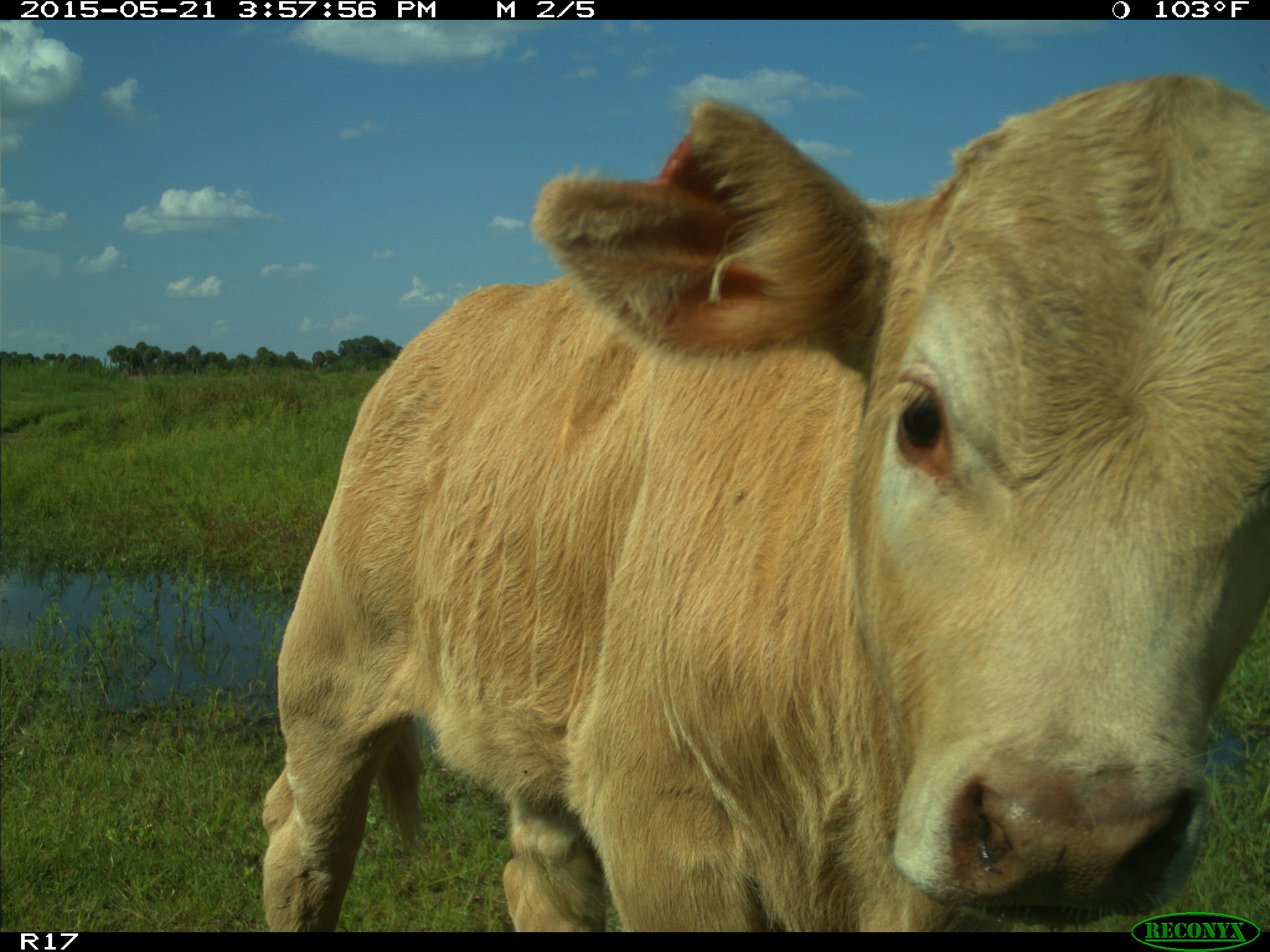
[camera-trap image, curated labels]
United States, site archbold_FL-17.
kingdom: Animalia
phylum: Chordata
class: Mammalia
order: Artiodactyla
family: Bovidae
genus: Bos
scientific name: Bos taurus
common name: domestic cow